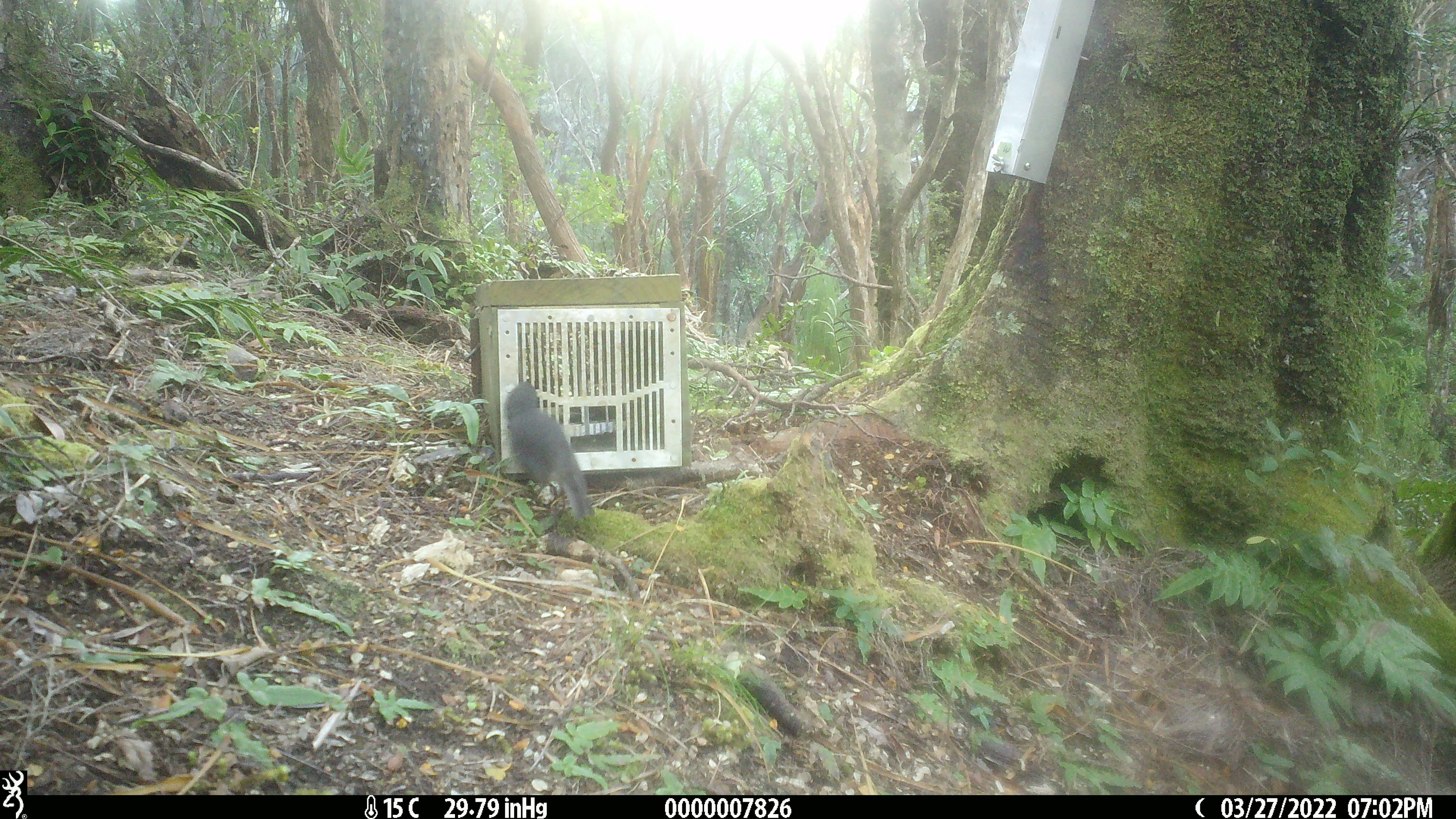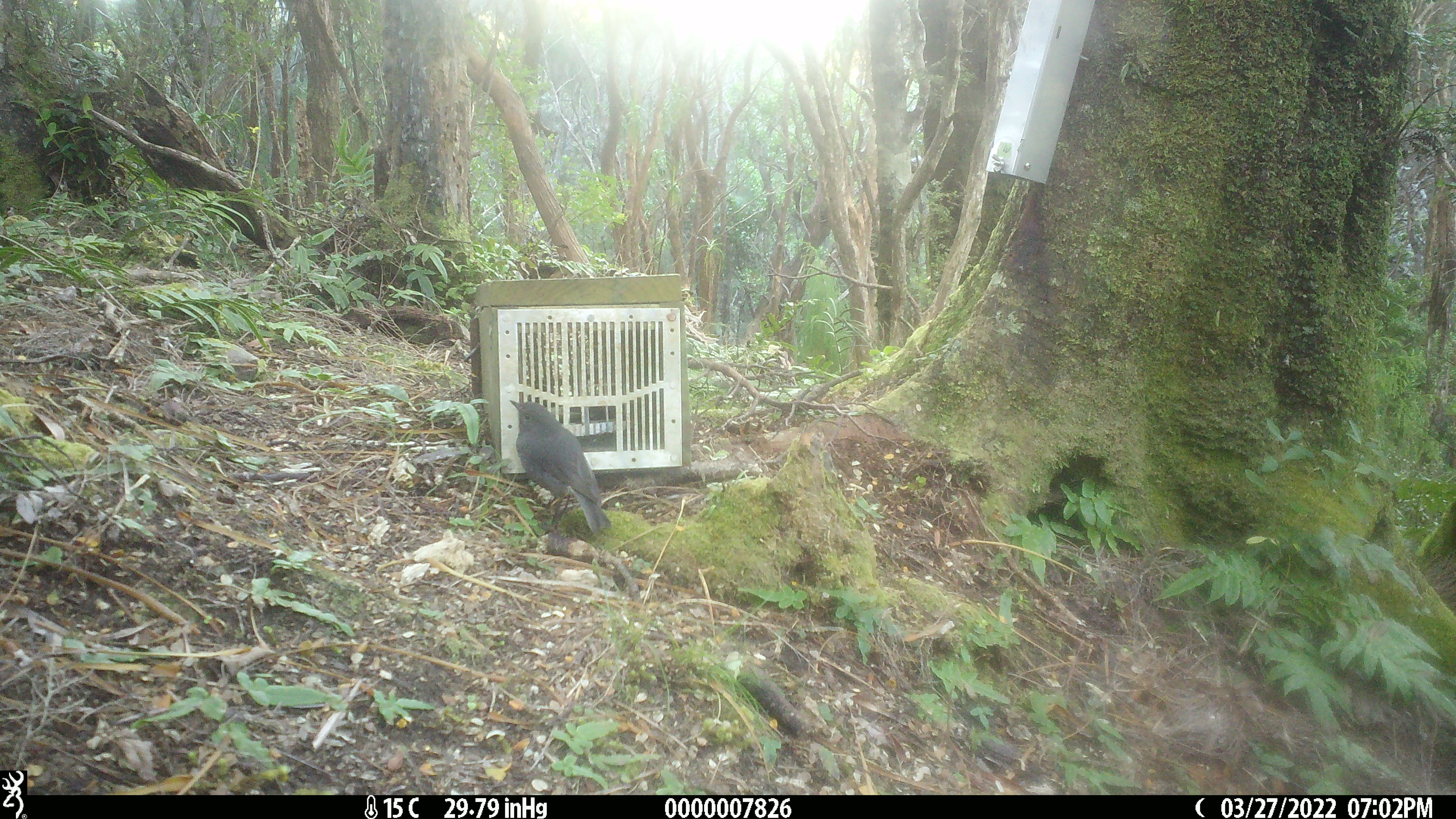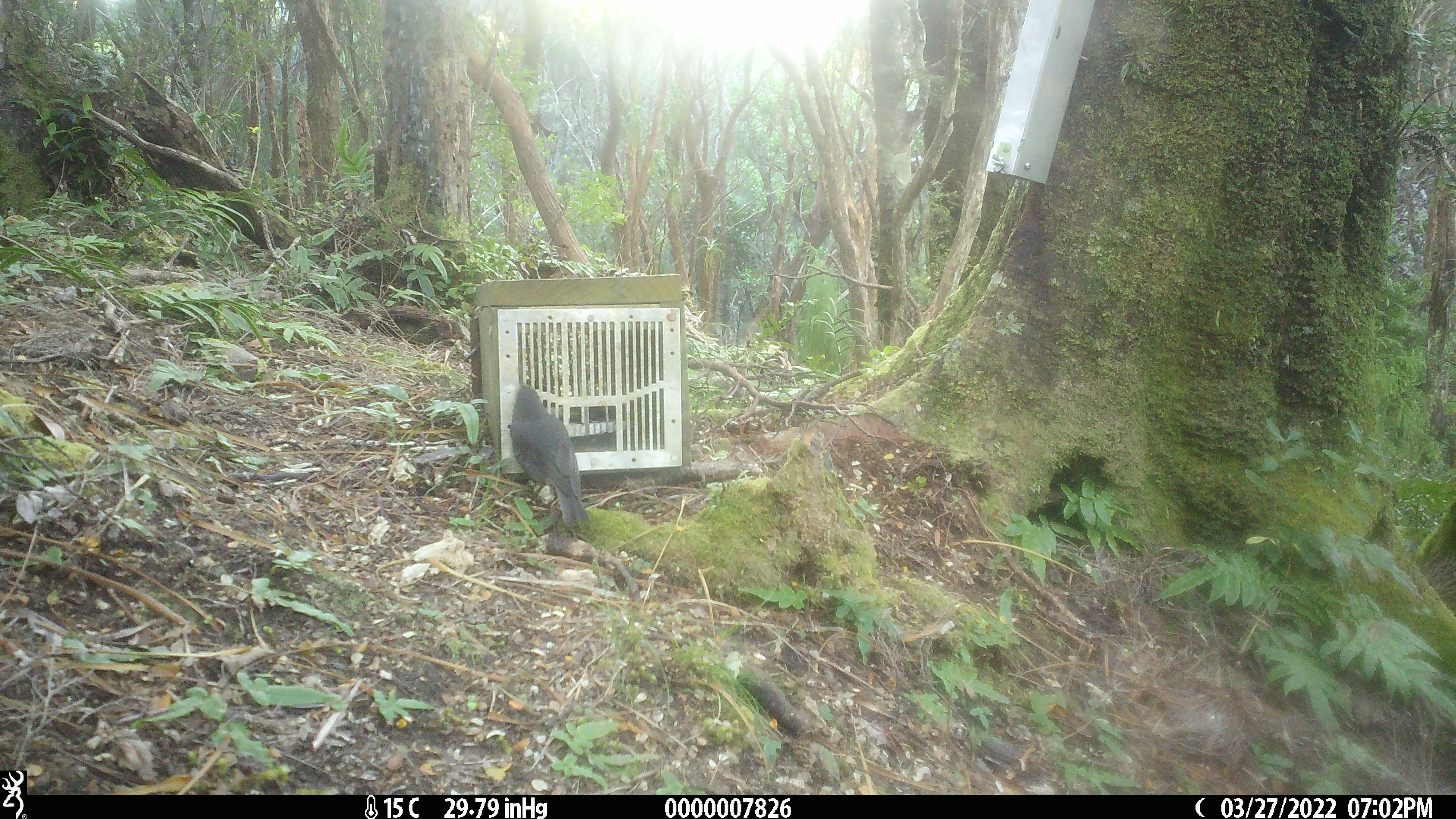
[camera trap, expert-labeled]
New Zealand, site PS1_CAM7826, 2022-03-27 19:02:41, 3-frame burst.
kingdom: Animalia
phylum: Chordata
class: Aves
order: Passeriformes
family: Petroicidae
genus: Petroica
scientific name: Petroica australis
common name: new zealand robin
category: robin